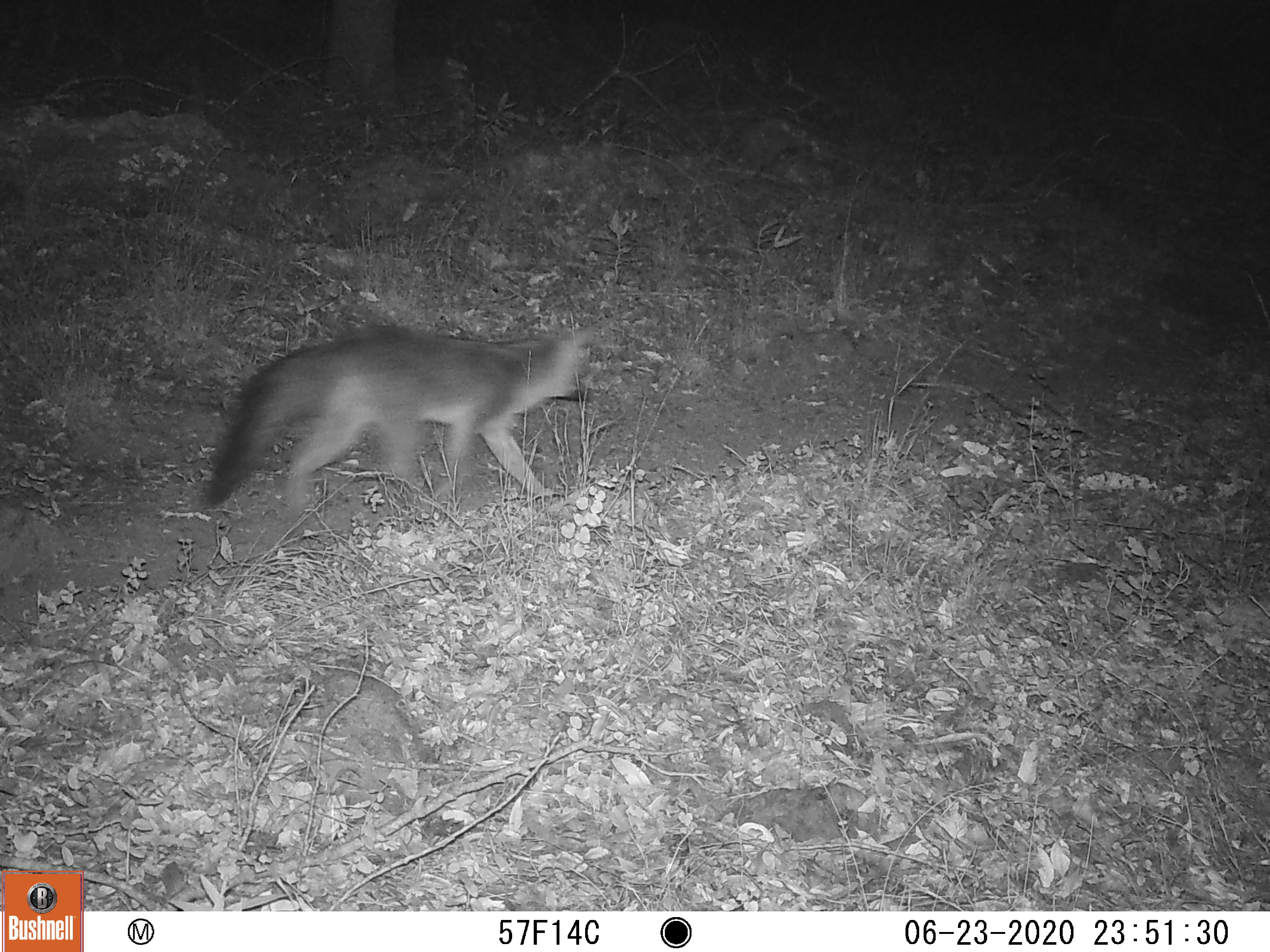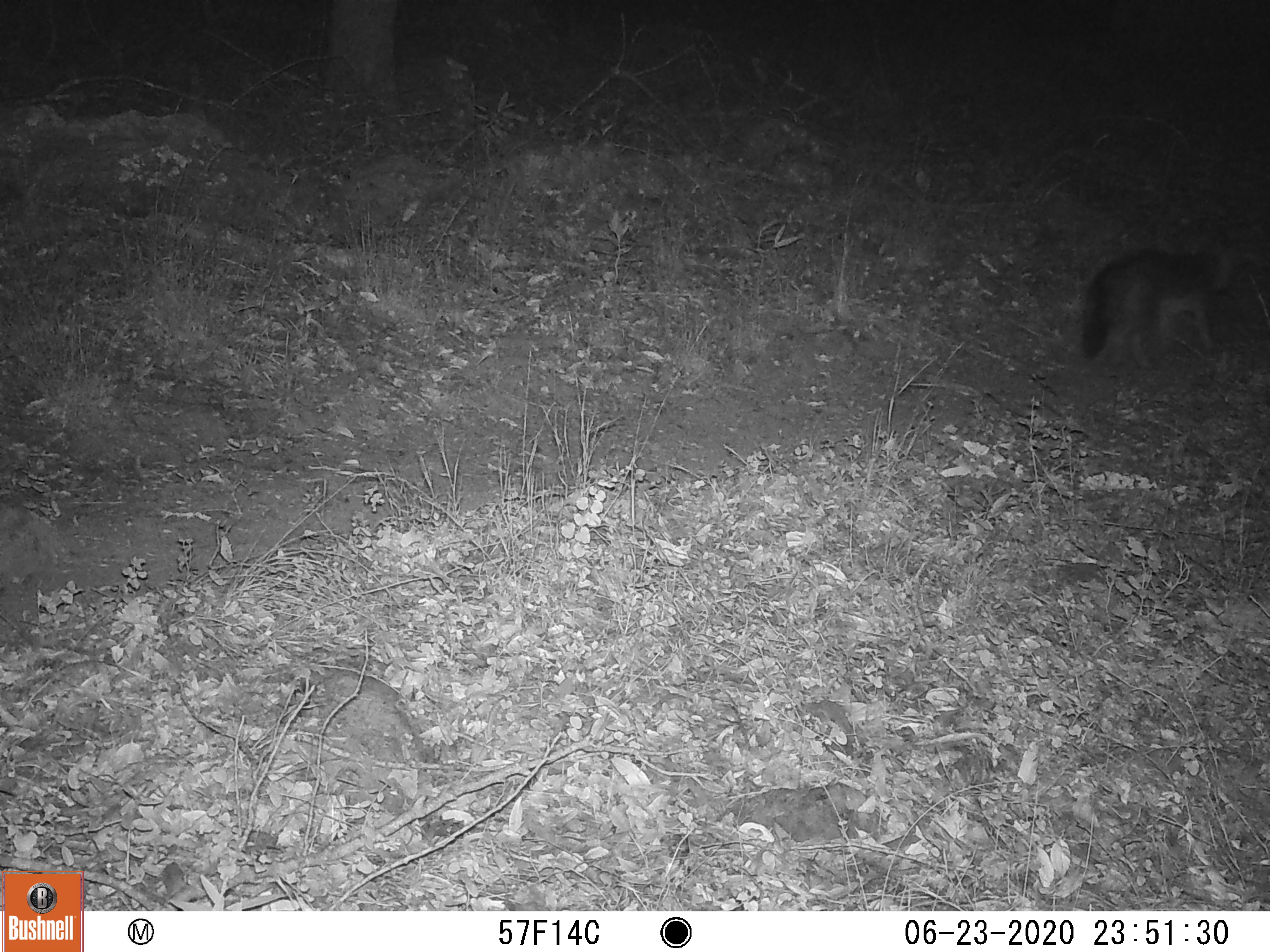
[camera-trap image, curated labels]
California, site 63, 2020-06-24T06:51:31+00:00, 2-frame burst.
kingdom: Animalia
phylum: Chordata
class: Mammalia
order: Carnivora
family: Canidae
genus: Urocyon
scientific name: Urocyon cinereoargenteus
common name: gray fox